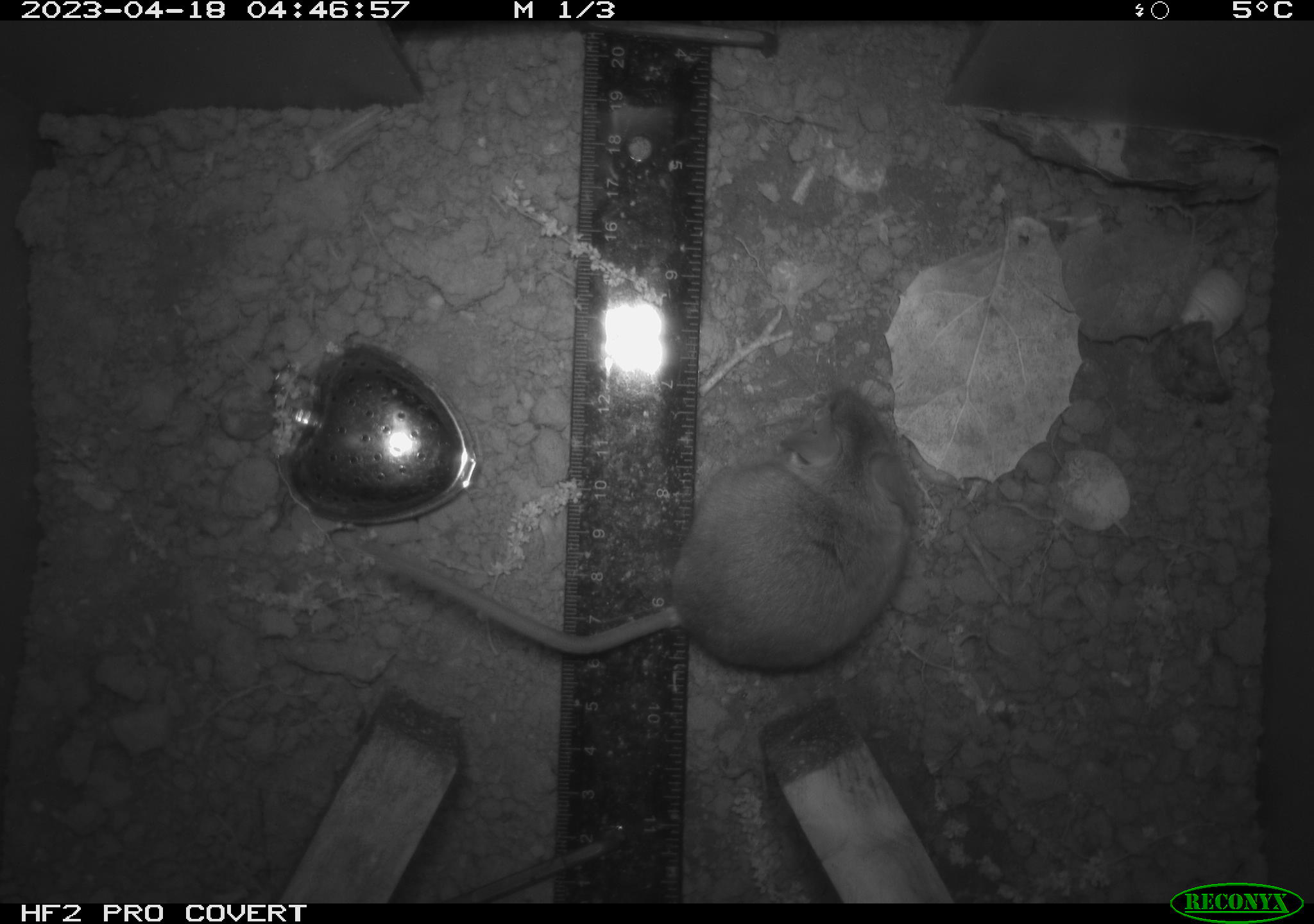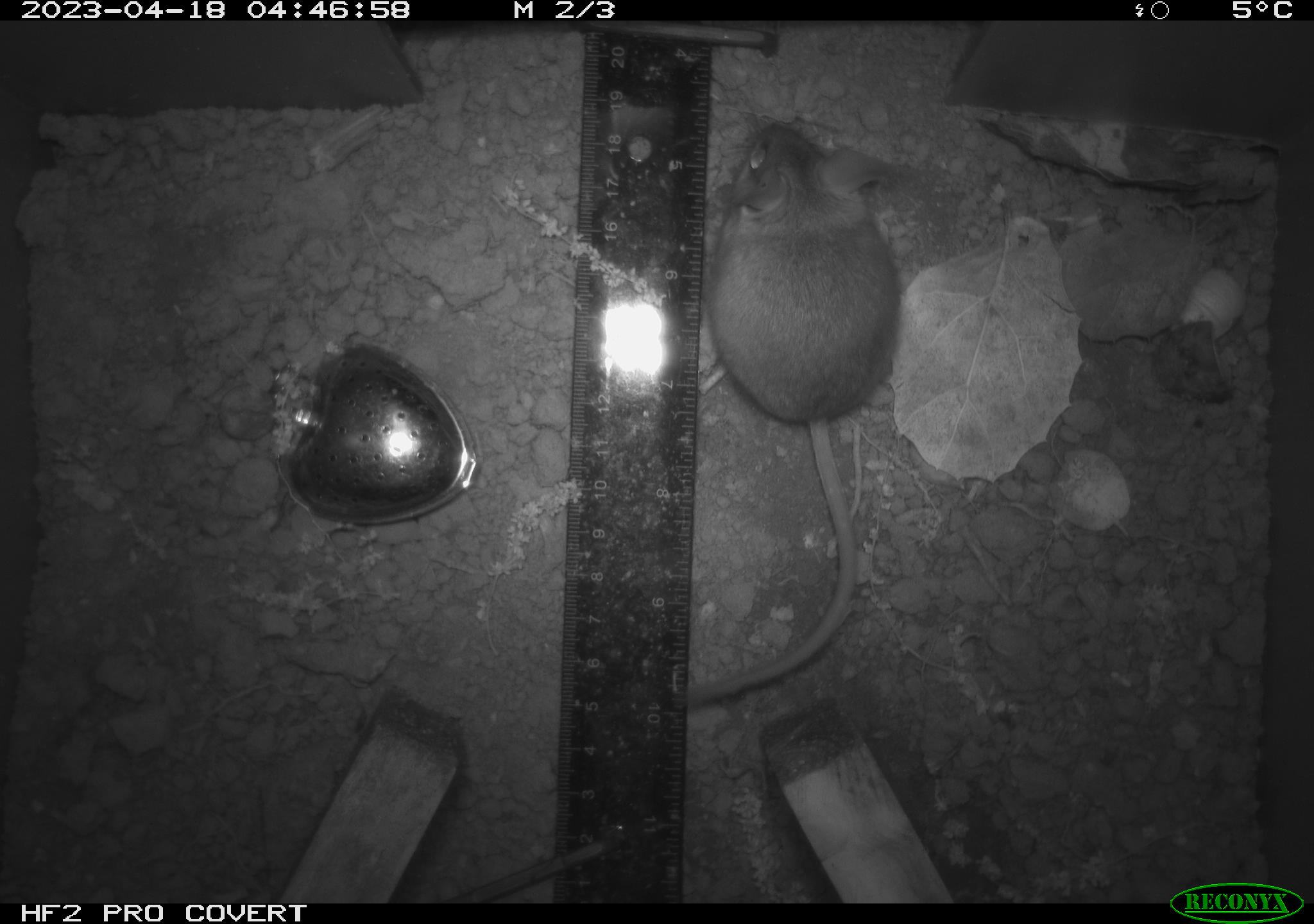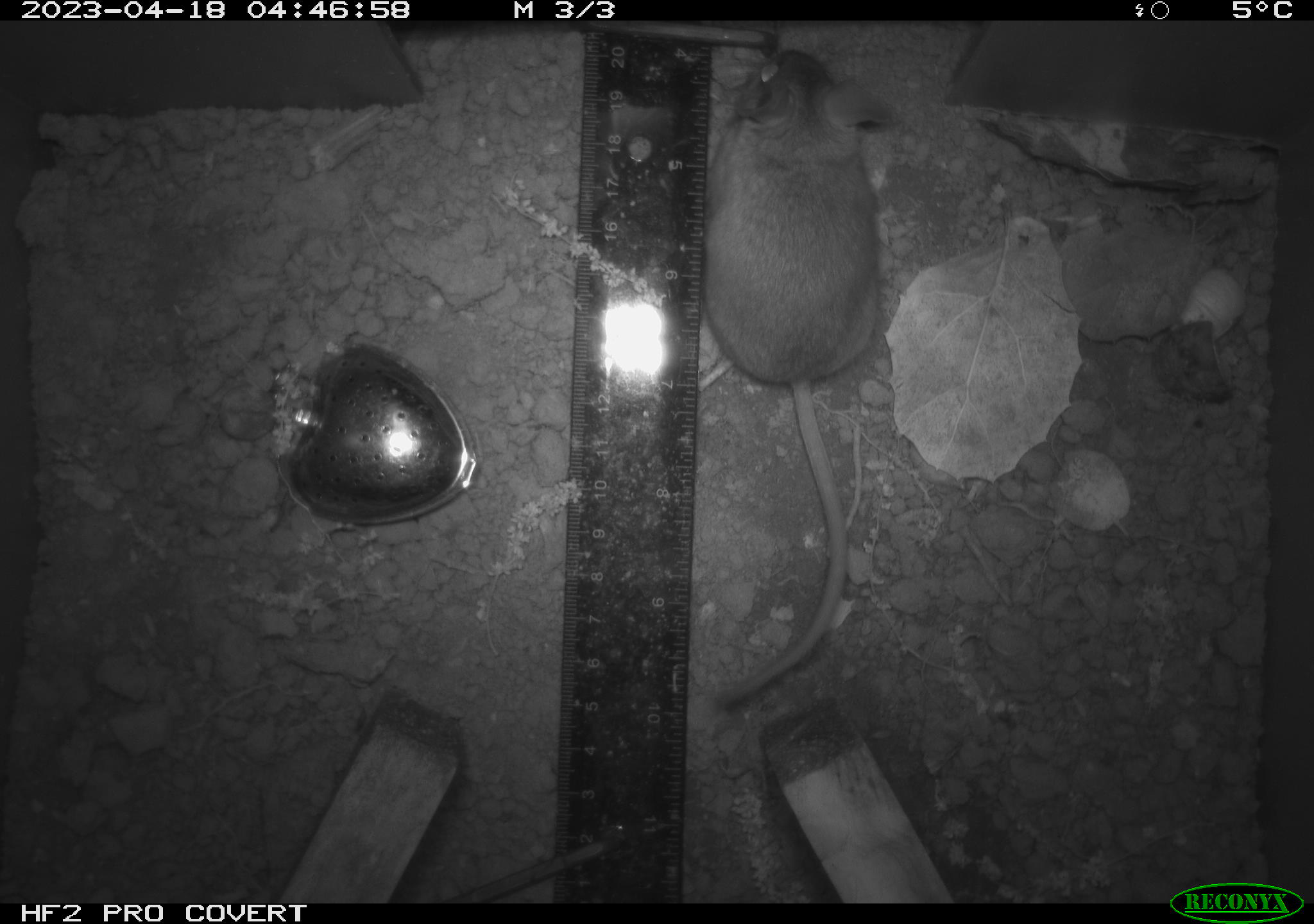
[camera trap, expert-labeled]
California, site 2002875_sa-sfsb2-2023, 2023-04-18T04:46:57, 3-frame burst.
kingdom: Animalia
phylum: Chordata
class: Mammalia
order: Rodentia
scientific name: Rodentia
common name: mouse species